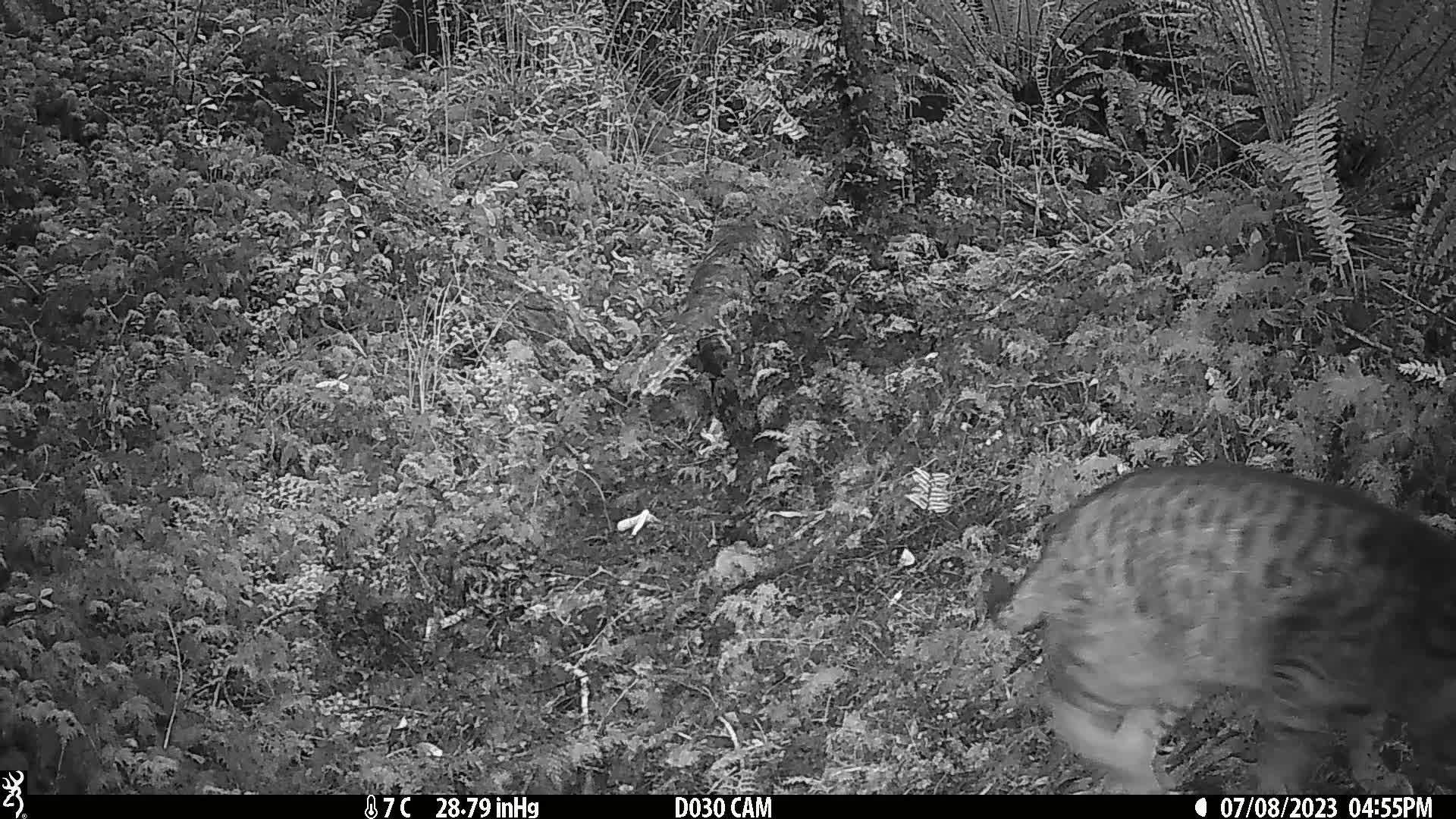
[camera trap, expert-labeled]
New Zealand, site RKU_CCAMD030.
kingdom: Animalia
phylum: Chordata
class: Mammalia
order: Carnivora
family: Felidae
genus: Felis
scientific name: Felis catus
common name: domestic cat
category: cat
Cat (domestic cat) (Felis catus).